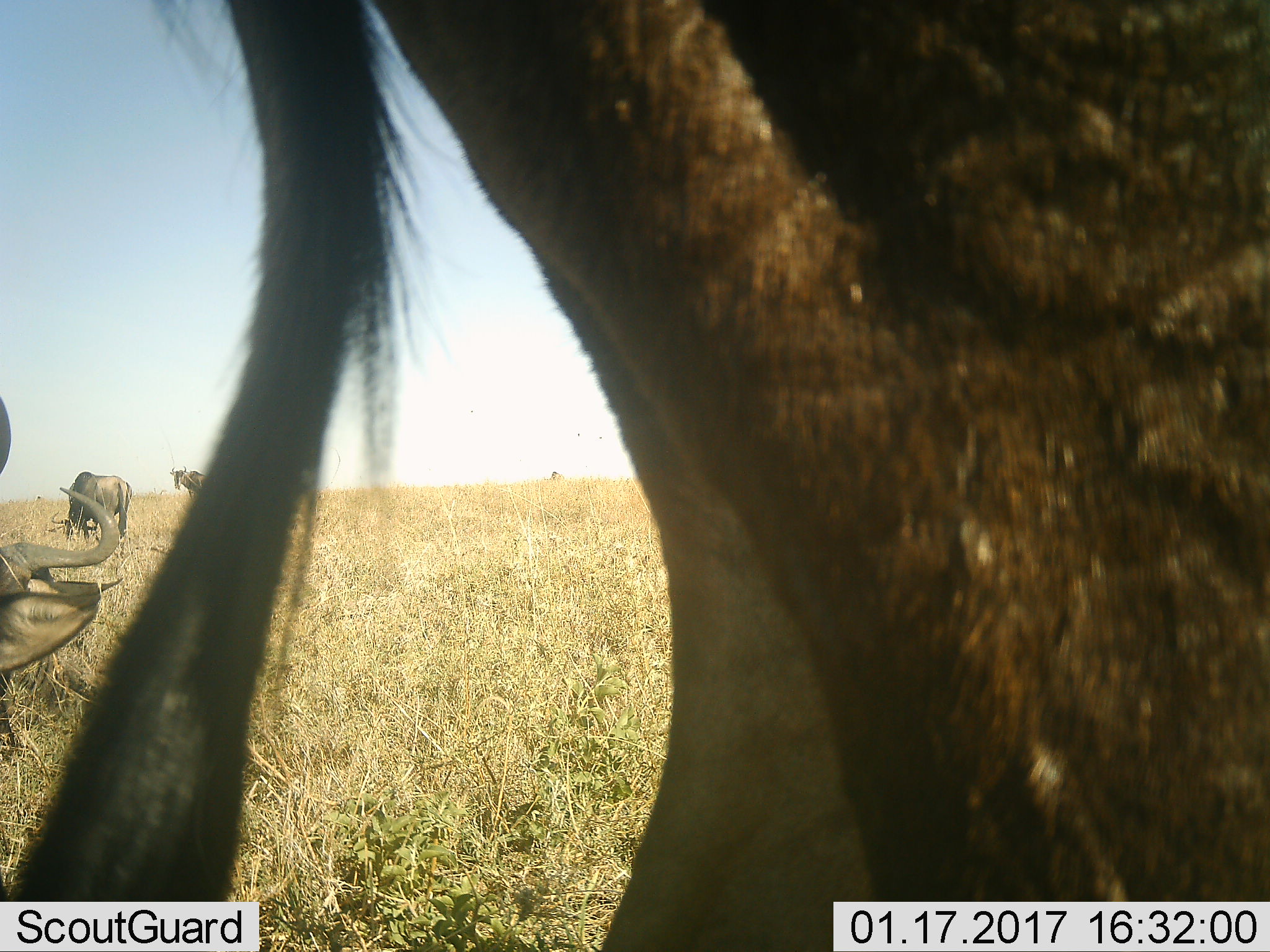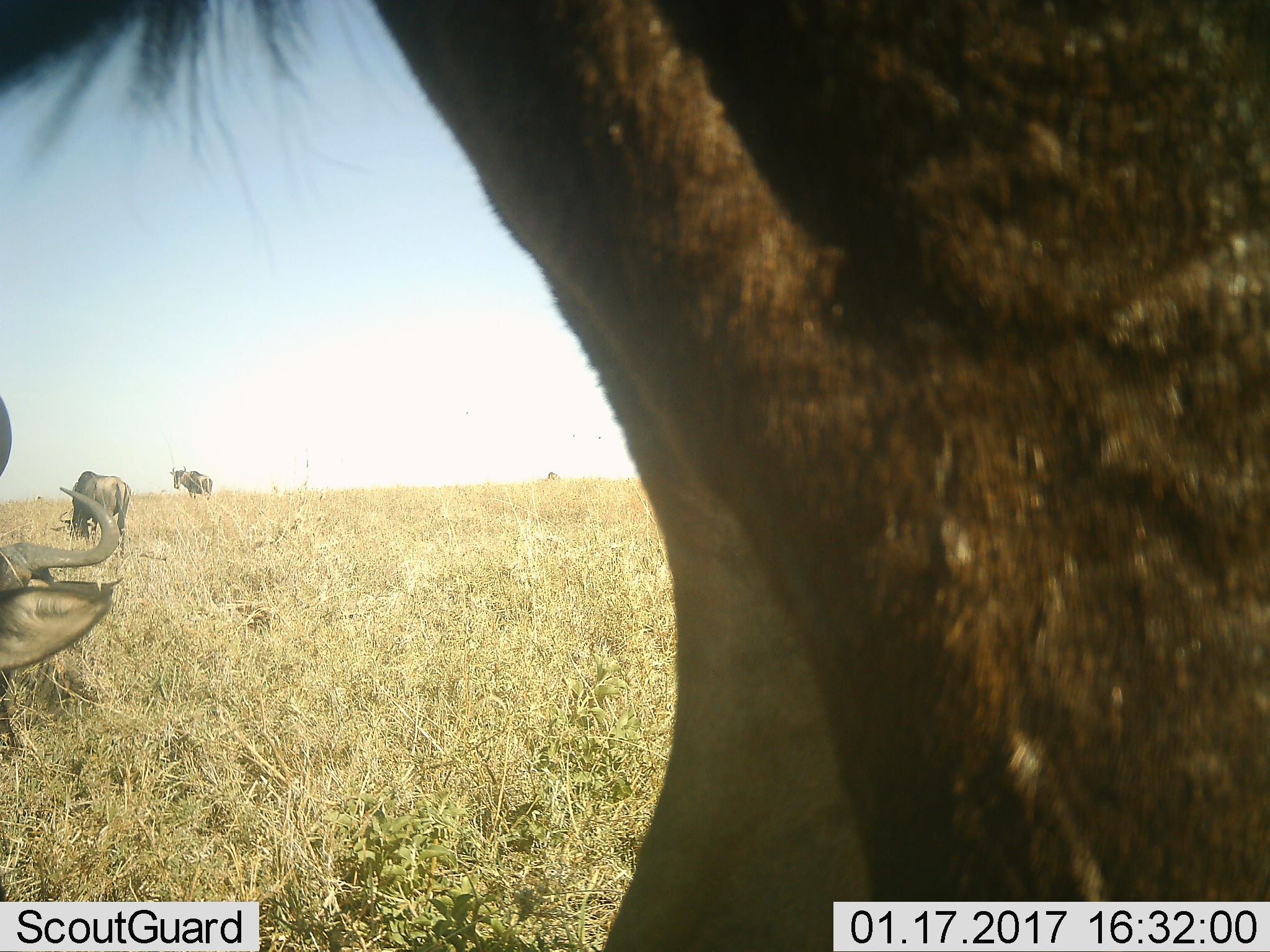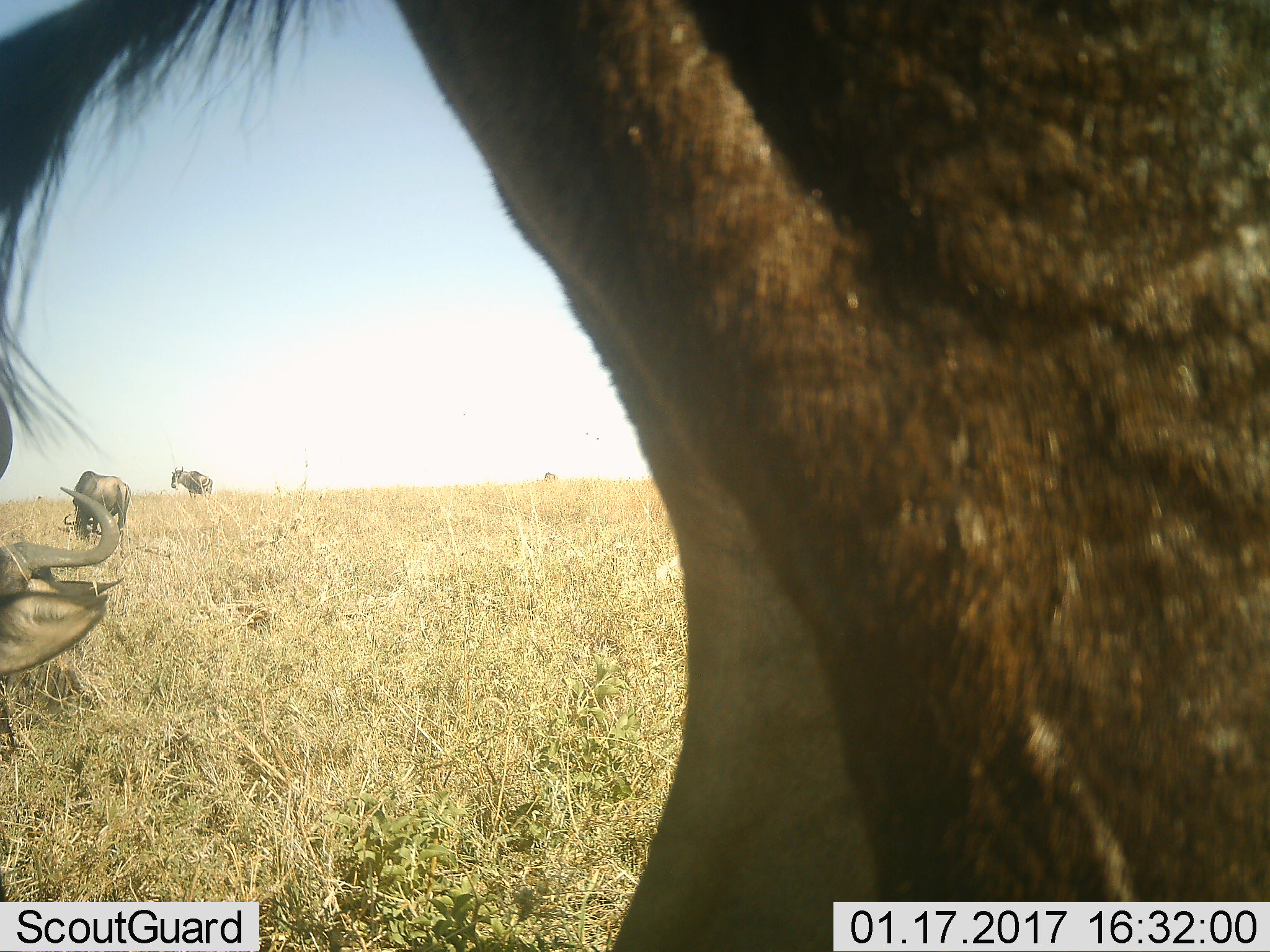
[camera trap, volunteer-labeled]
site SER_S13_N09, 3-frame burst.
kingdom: Animalia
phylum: Chordata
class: Mammalia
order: Artiodactyla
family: Bovidae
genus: Connochaetes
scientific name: Connochaetes taurinus taurinus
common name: blue wildebeest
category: wildebeestblue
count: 5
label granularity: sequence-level